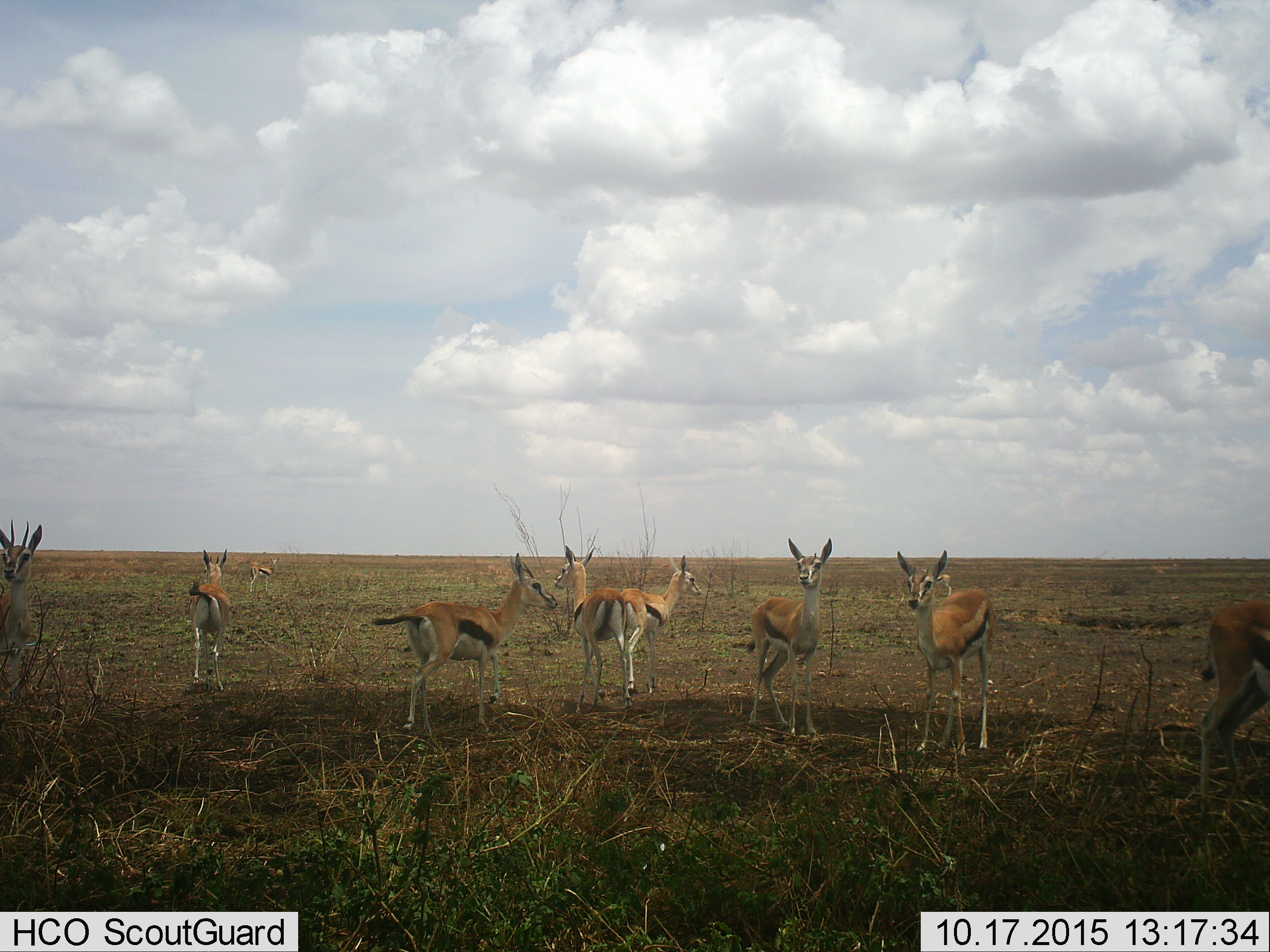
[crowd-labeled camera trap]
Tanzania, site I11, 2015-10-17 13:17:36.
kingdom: Animalia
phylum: Chordata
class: Mammalia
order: Artiodactyla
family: Bovidae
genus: Eudorcas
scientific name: Eudorcas thomsonii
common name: thomson's gazelle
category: gazellethomsons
Gazellethomsons (thomson's gazelle) (Eudorcas thomsonii), count 10. Behavior (volunteer vote fractions): standing 100%, resting 0%, moving 29%, interacting 0%. Young present (vote fraction): 0%. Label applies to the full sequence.